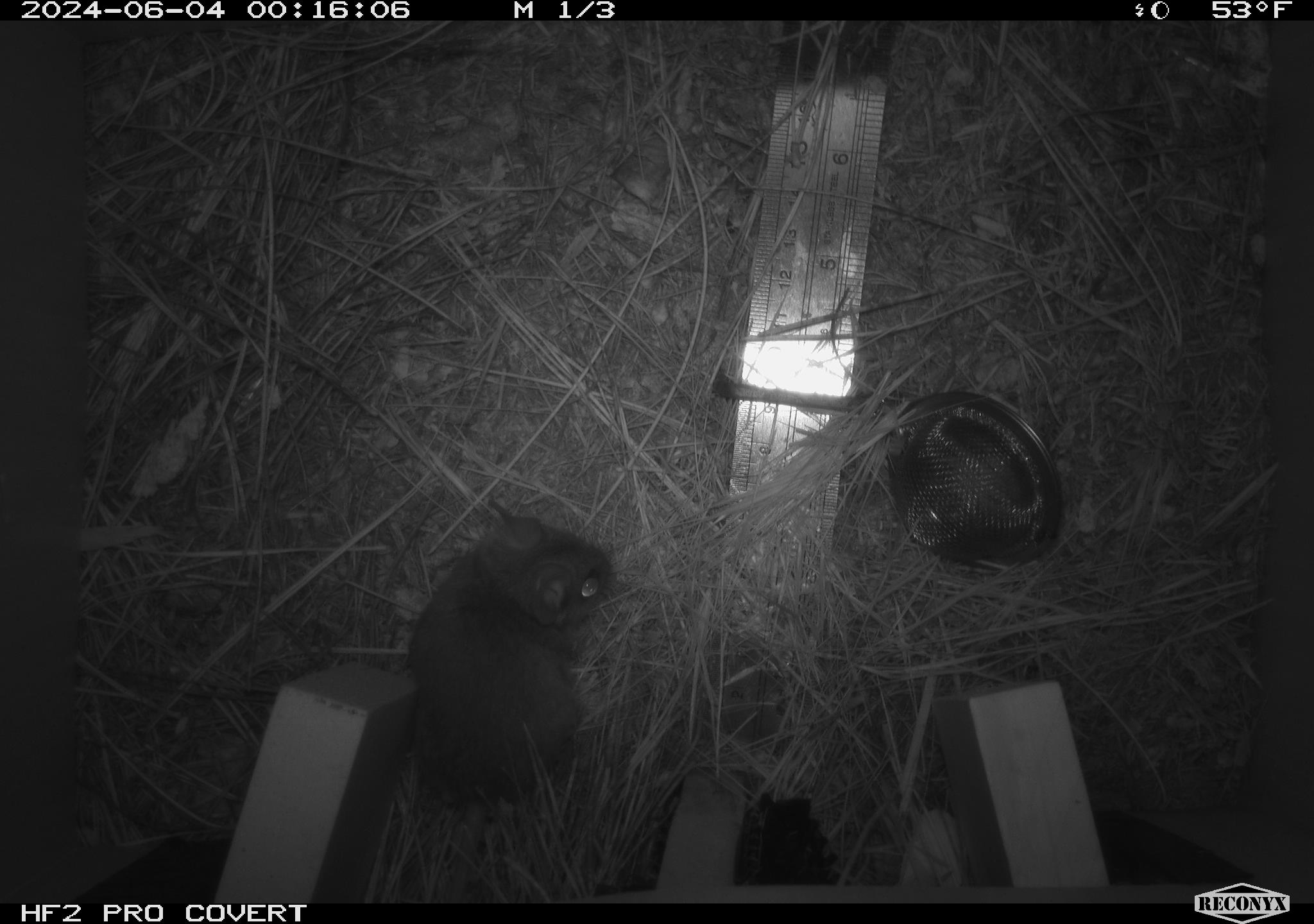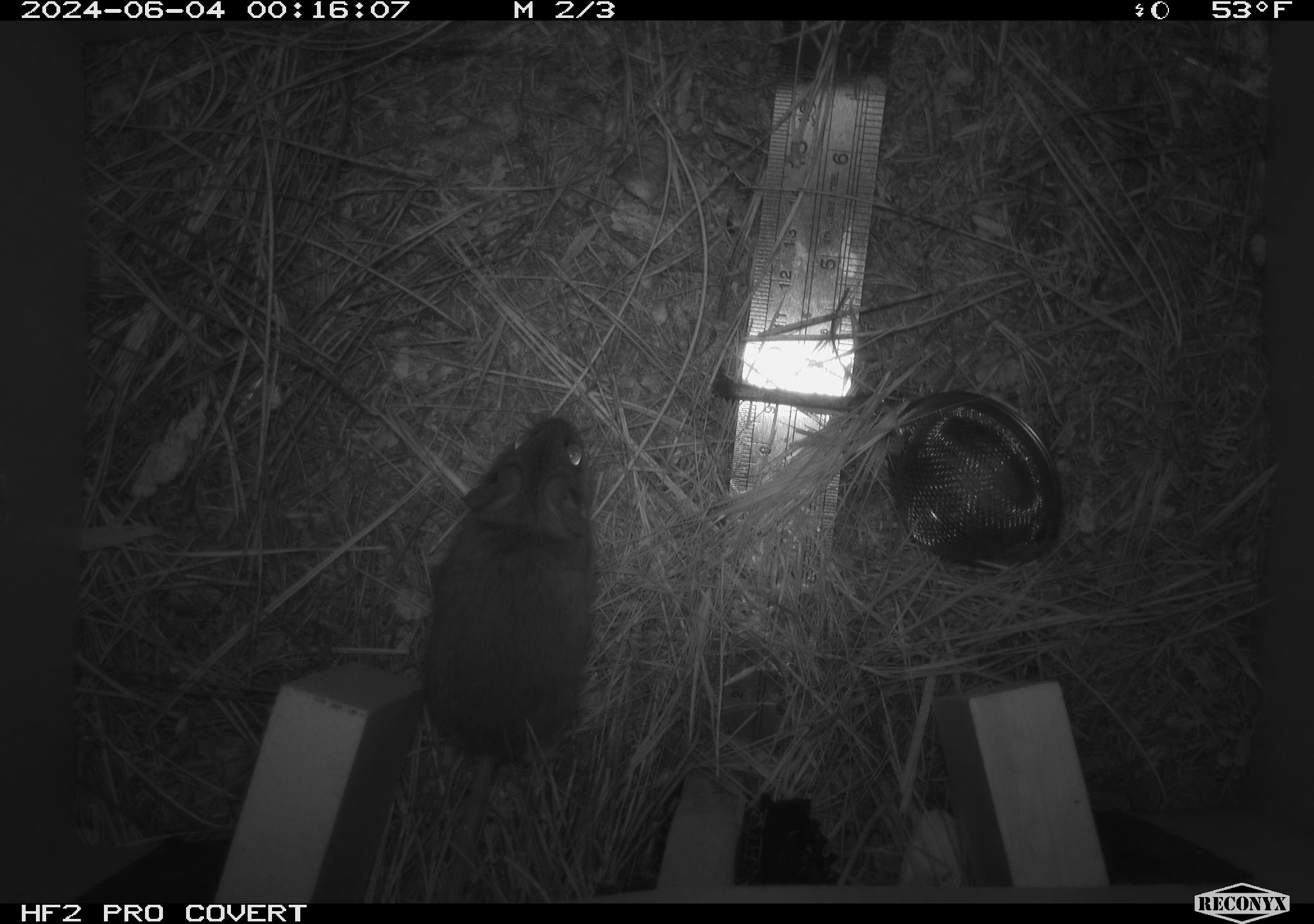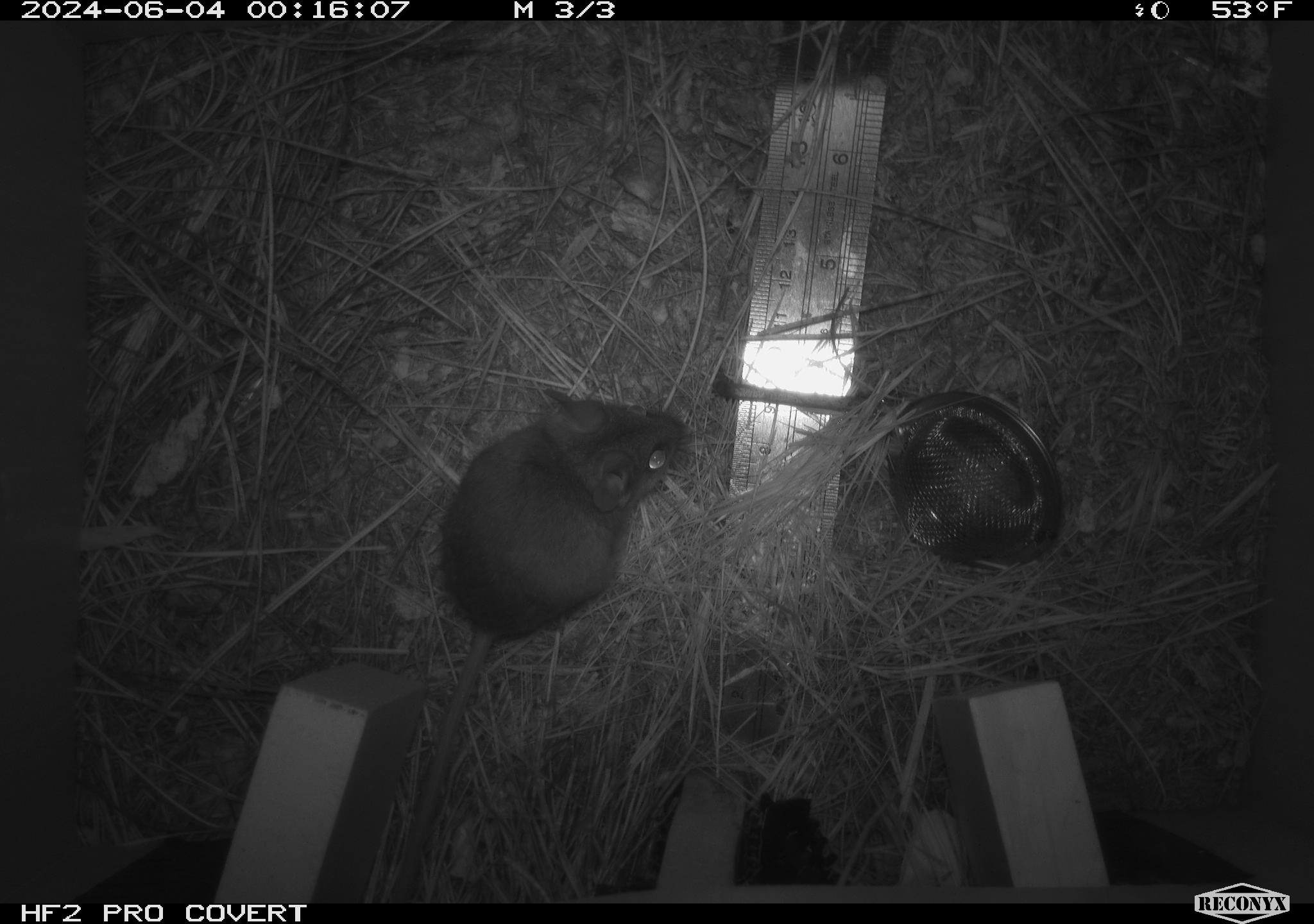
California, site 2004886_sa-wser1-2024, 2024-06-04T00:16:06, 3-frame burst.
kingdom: Animalia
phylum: Chordata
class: Mammalia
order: Rodentia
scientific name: Rodentia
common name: mouse species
Mouse species (Rodentia).